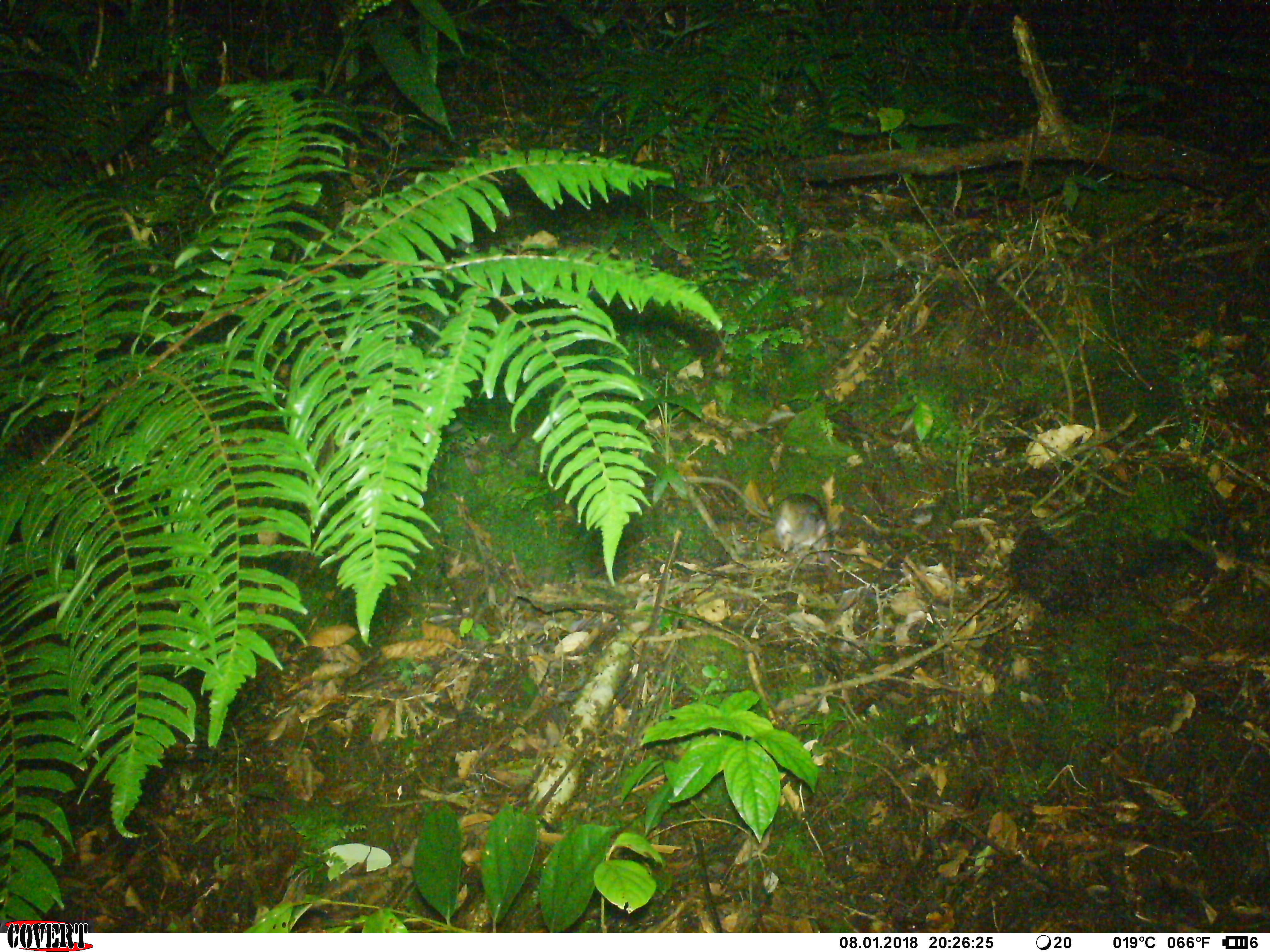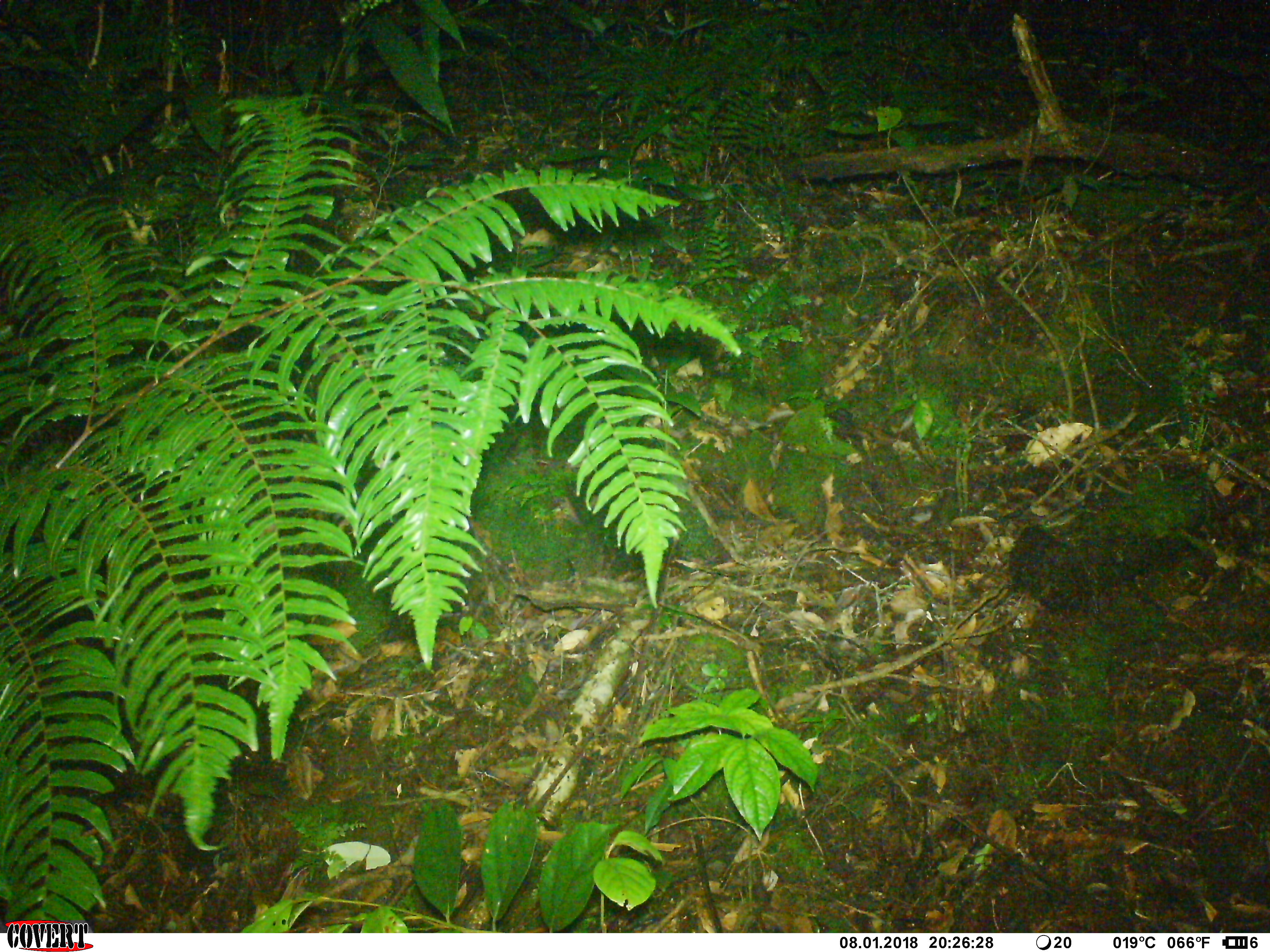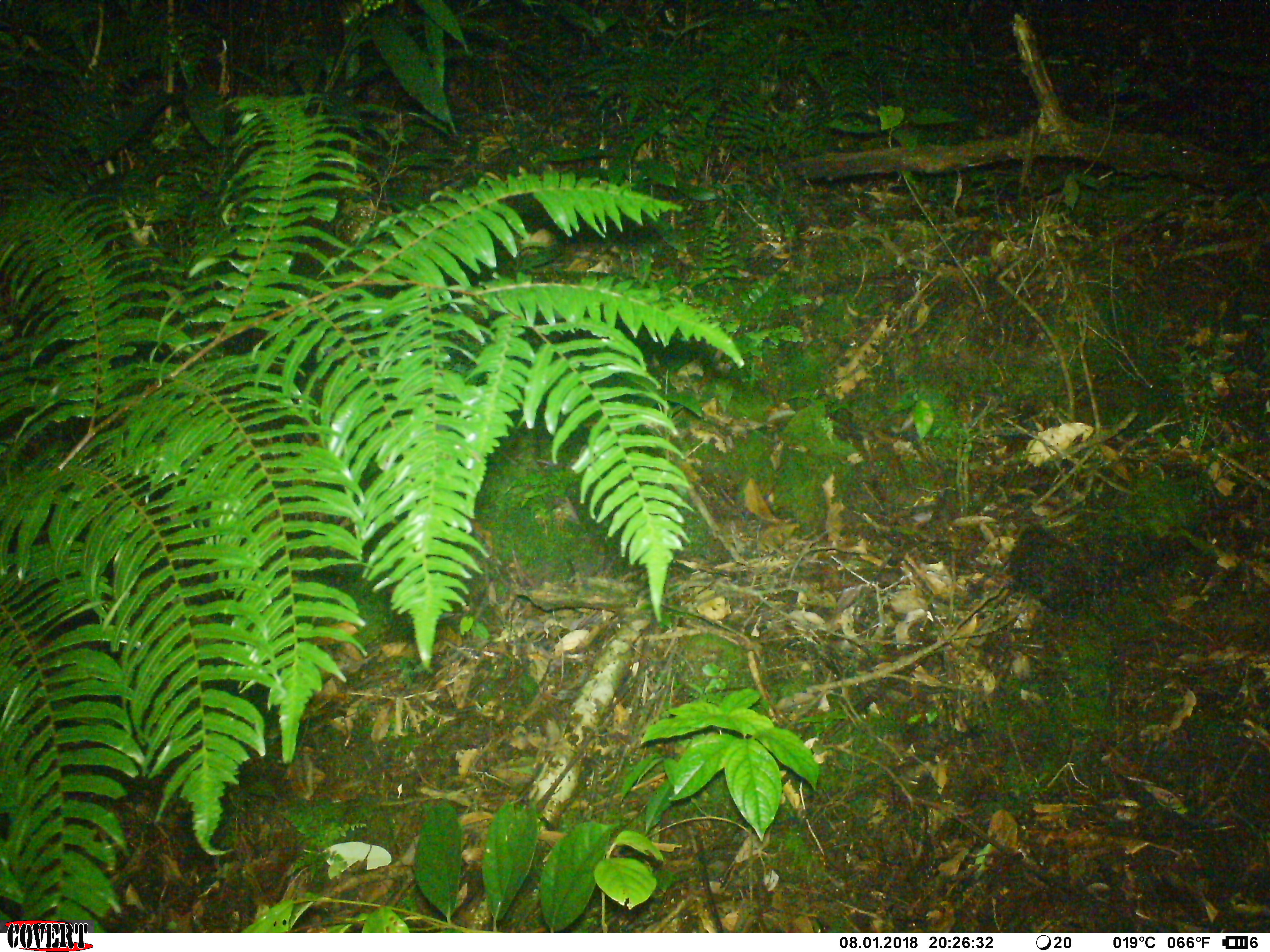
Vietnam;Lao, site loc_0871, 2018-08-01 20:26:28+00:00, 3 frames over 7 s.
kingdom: Animalia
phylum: Chordata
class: Mammalia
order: Rodentia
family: Muridae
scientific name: Muridae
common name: old-world mice and rats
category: unidentified murid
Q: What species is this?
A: Unidentified murid (old-world mice and rats) (Muridae).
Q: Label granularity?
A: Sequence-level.